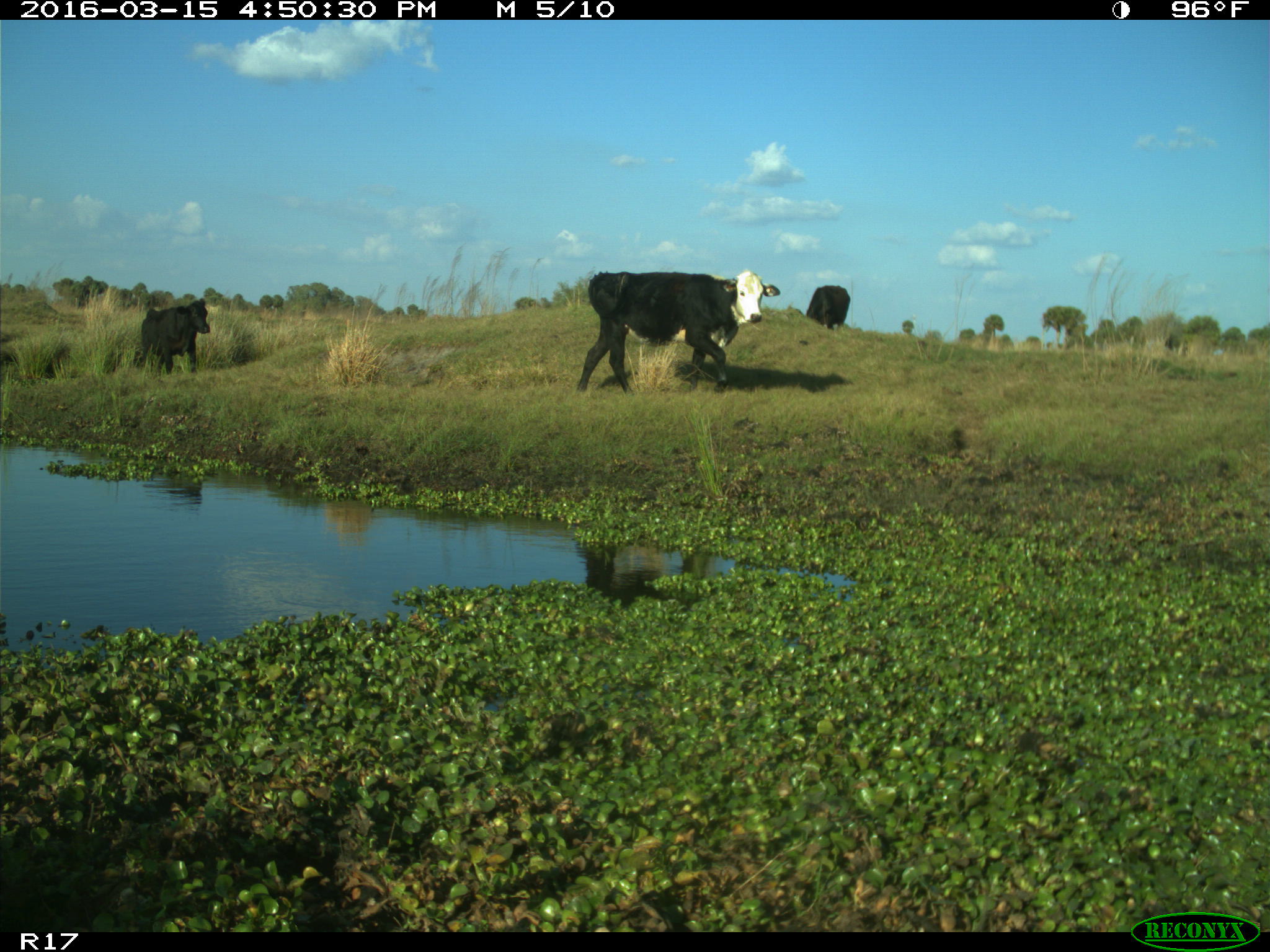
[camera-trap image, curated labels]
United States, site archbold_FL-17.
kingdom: Animalia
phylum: Chordata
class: Mammalia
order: Artiodactyla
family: Bovidae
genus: Bos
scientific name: Bos taurus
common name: domestic cow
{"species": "Bos taurus (domestic cow)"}